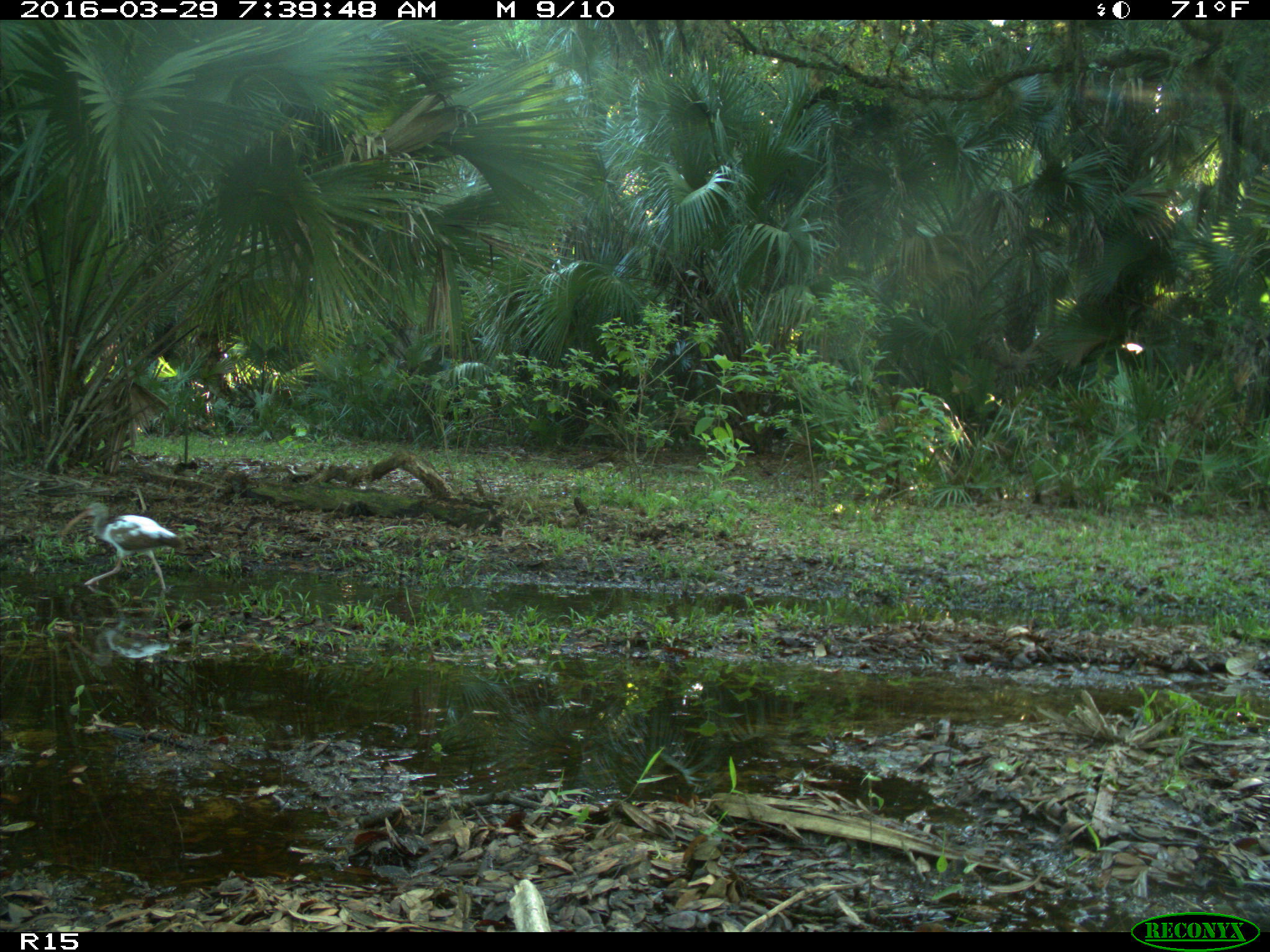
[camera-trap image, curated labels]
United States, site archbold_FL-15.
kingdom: Animalia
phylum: Chordata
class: Aves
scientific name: Aves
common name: birds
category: unidentified bird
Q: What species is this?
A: Unidentified bird (birds) (Aves).